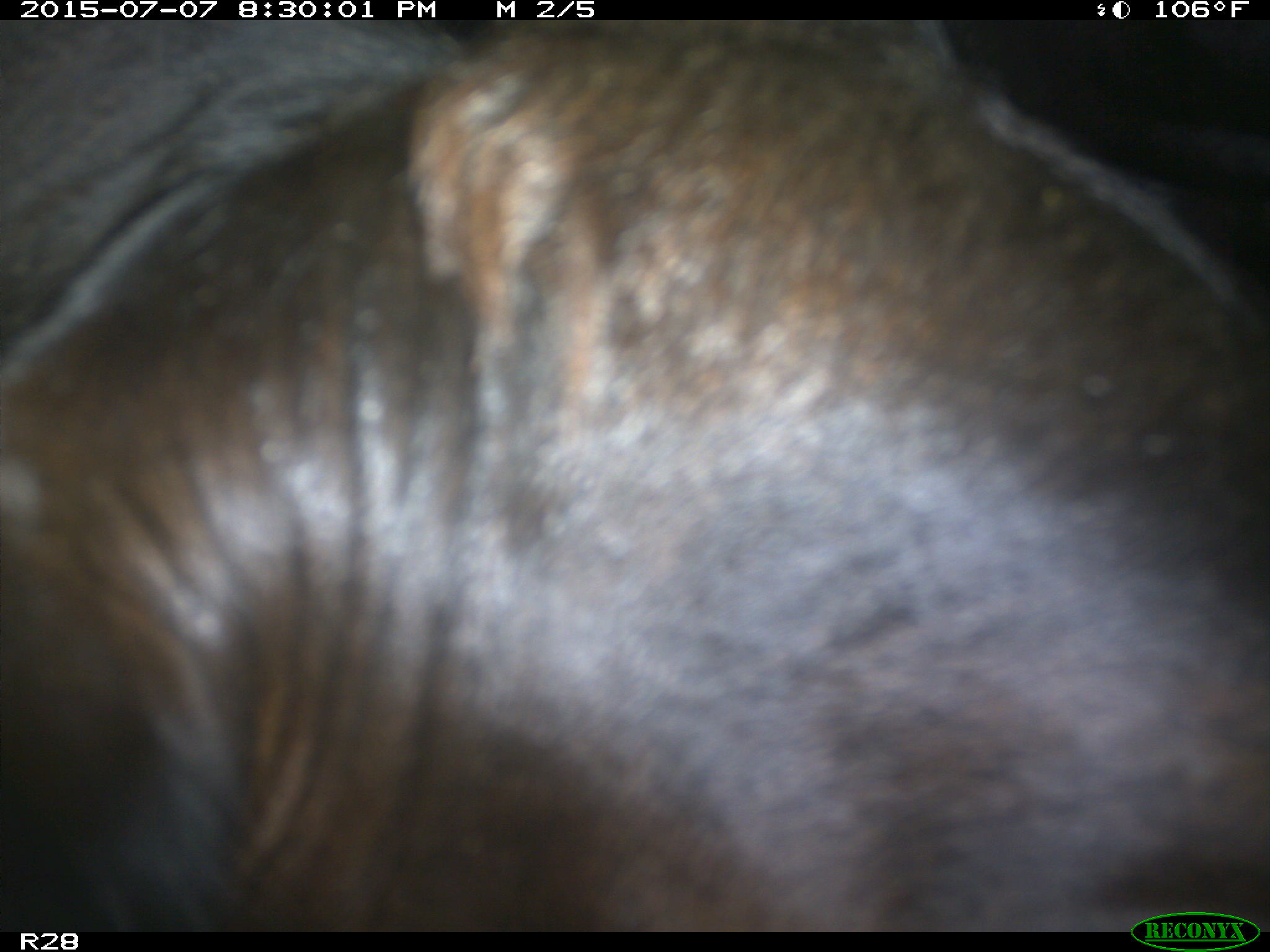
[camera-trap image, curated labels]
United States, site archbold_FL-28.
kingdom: Animalia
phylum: Chordata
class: Mammalia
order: Artiodactyla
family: Bovidae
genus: Bos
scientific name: Bos taurus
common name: domestic cow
Bos taurus (domestic cow).